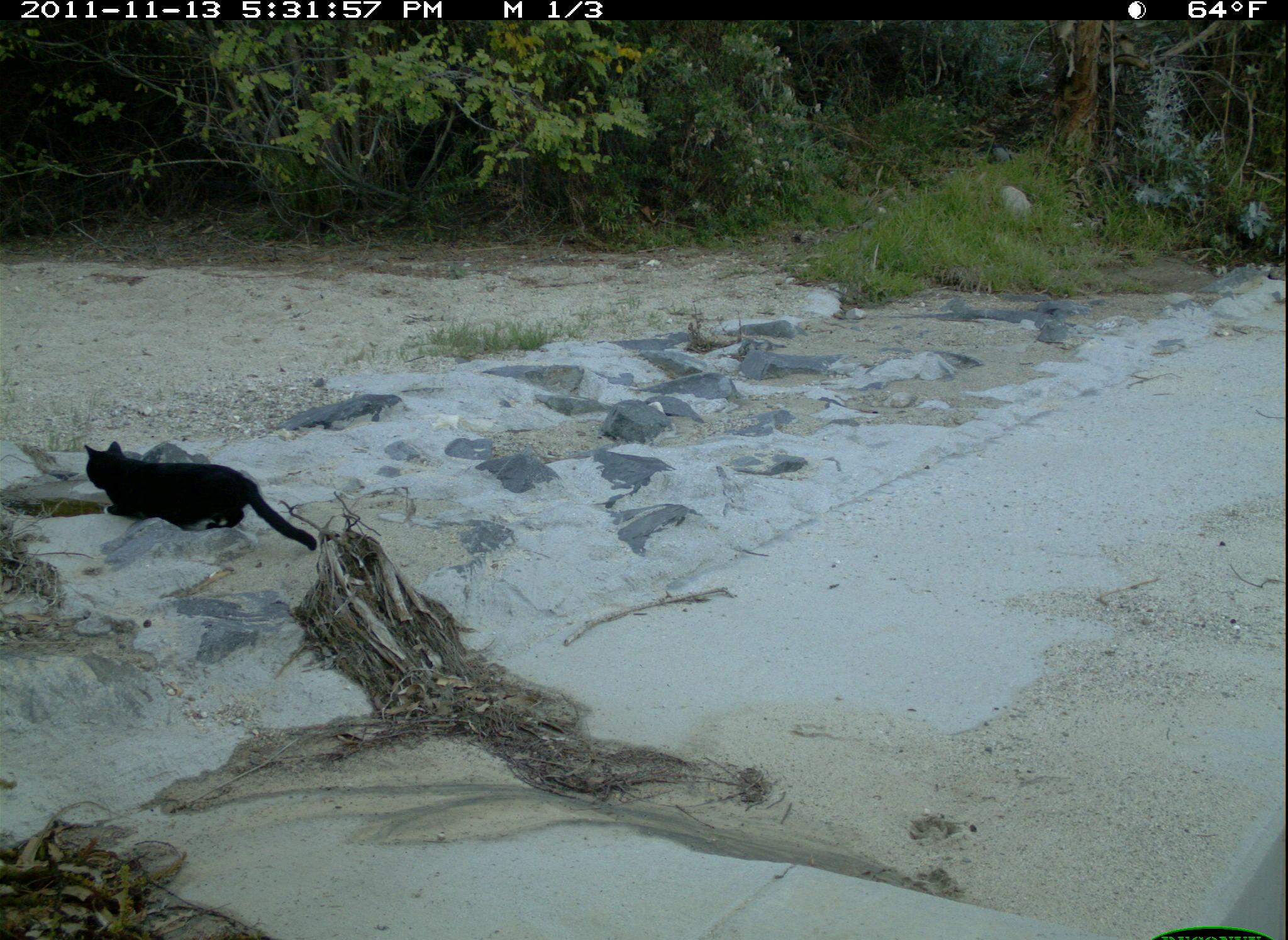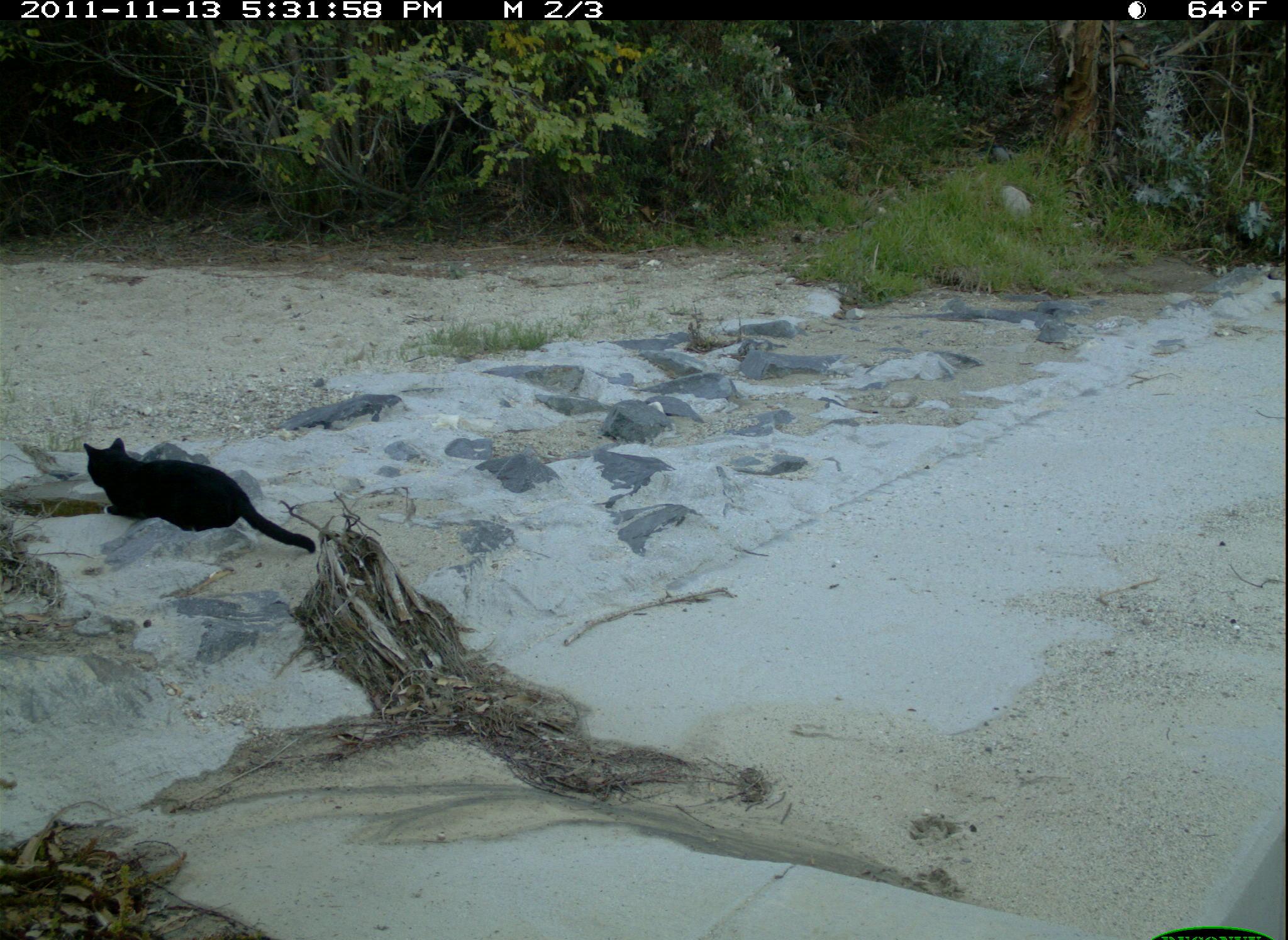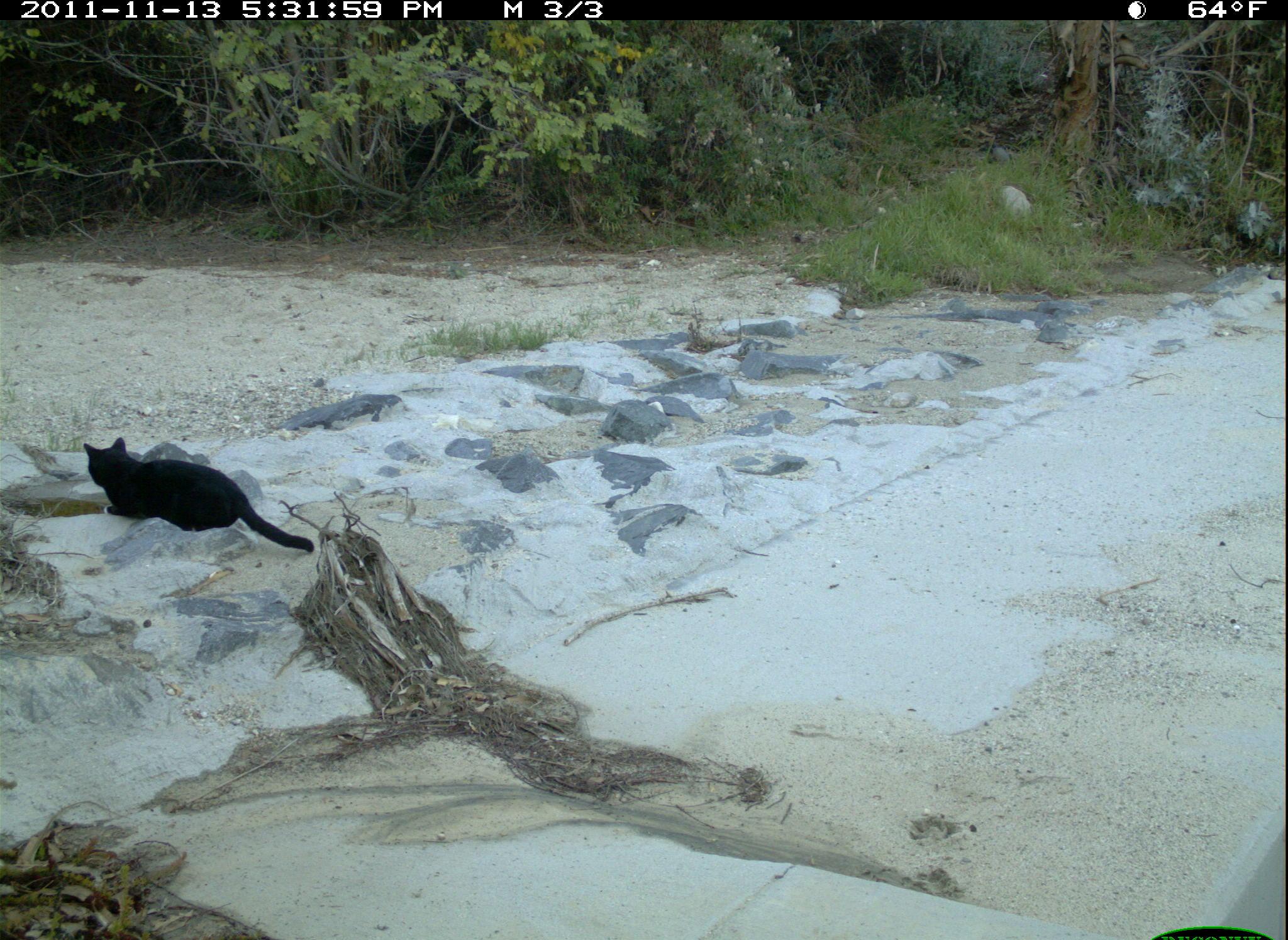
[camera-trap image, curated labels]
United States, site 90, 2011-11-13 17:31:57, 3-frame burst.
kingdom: Animalia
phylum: Chordata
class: Mammalia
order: Carnivora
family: Felidae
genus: Felis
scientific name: Felis catus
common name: cat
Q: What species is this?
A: Cat (Felis catus).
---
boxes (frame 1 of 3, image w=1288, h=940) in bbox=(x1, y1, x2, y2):
cat: bbox=(84, 441, 320, 559)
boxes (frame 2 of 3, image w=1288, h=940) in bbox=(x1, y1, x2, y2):
cat: bbox=(71, 414, 348, 569)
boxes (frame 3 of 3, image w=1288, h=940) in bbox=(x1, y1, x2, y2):
cat: bbox=(58, 424, 319, 562)